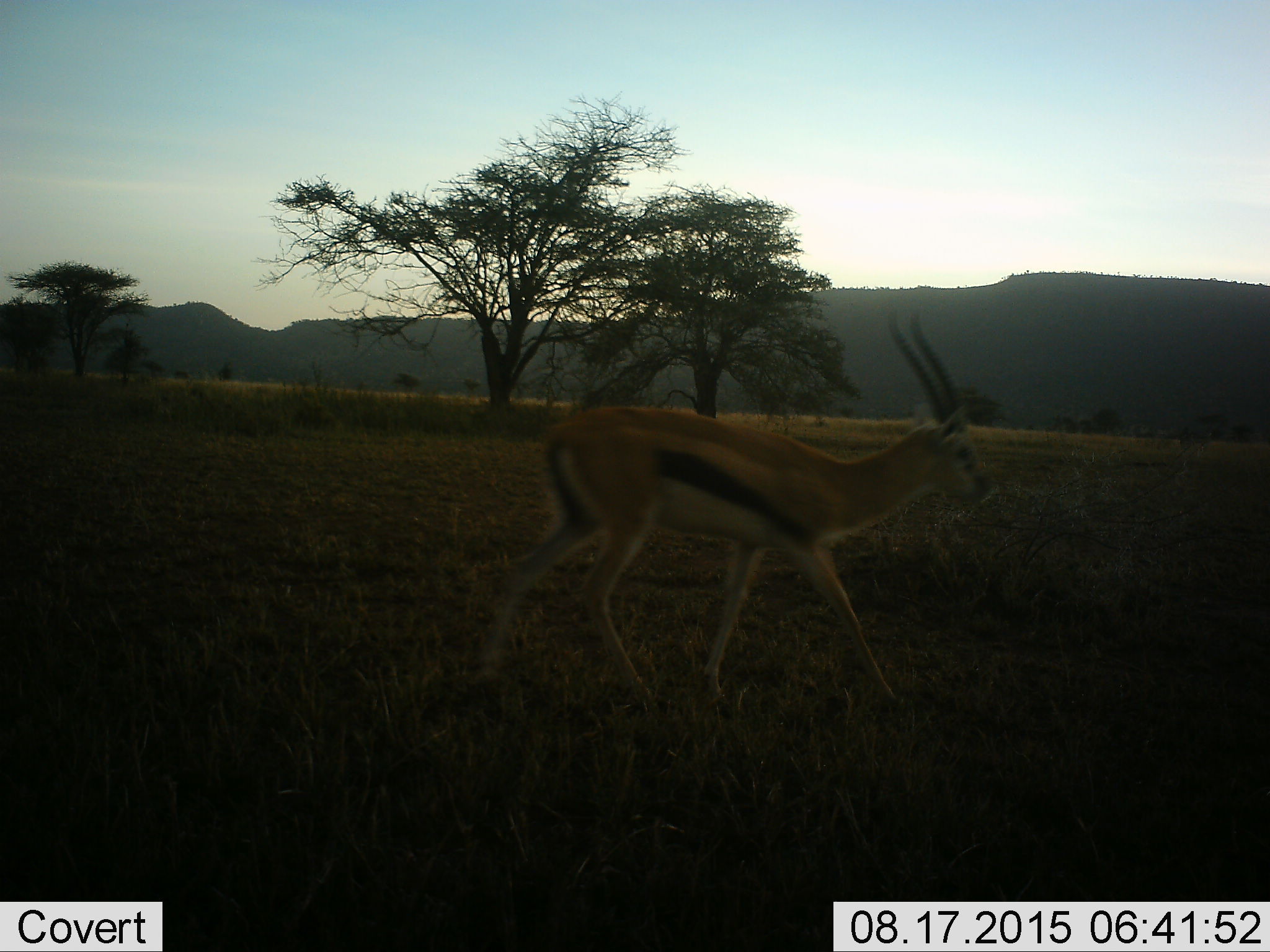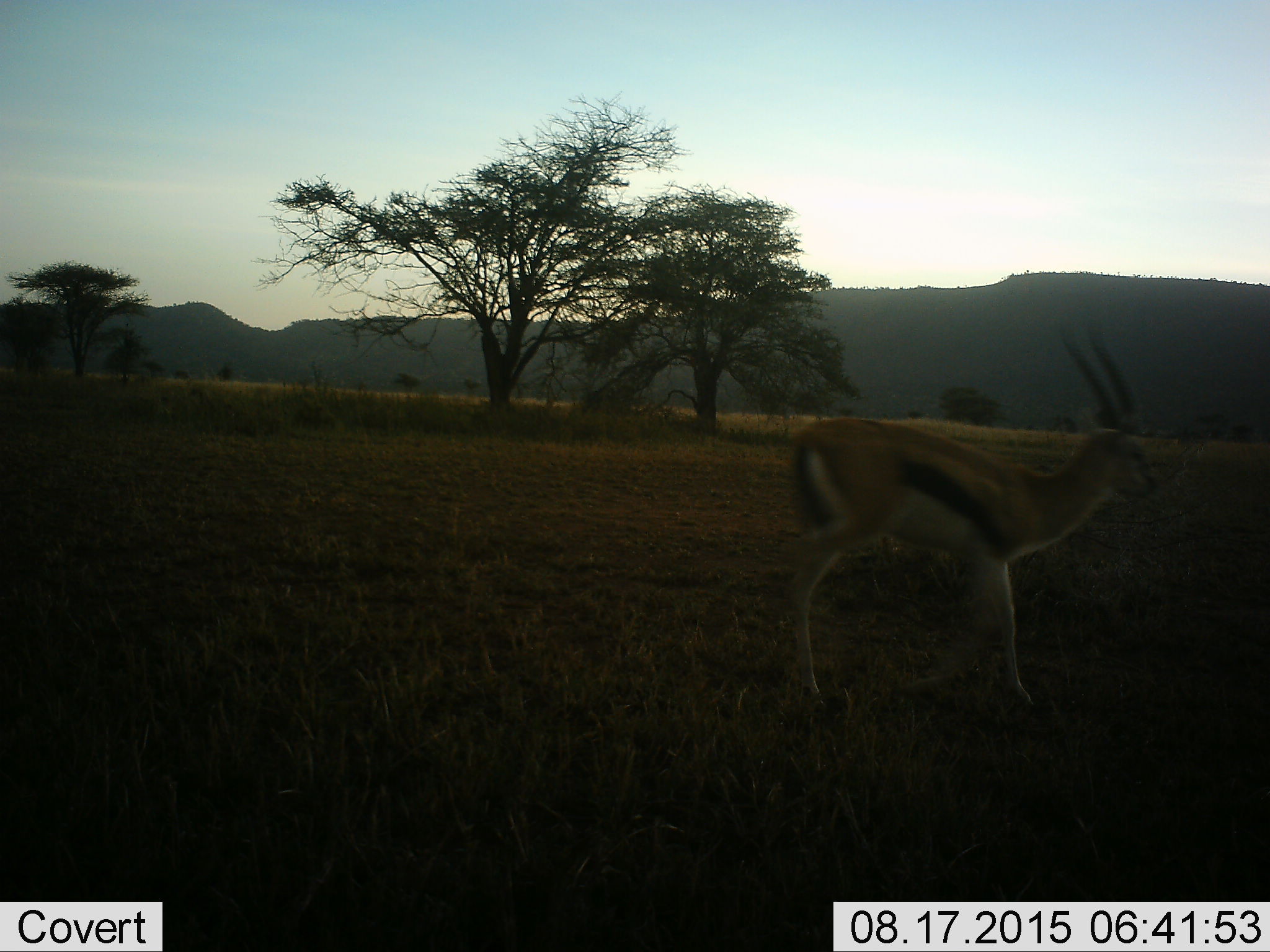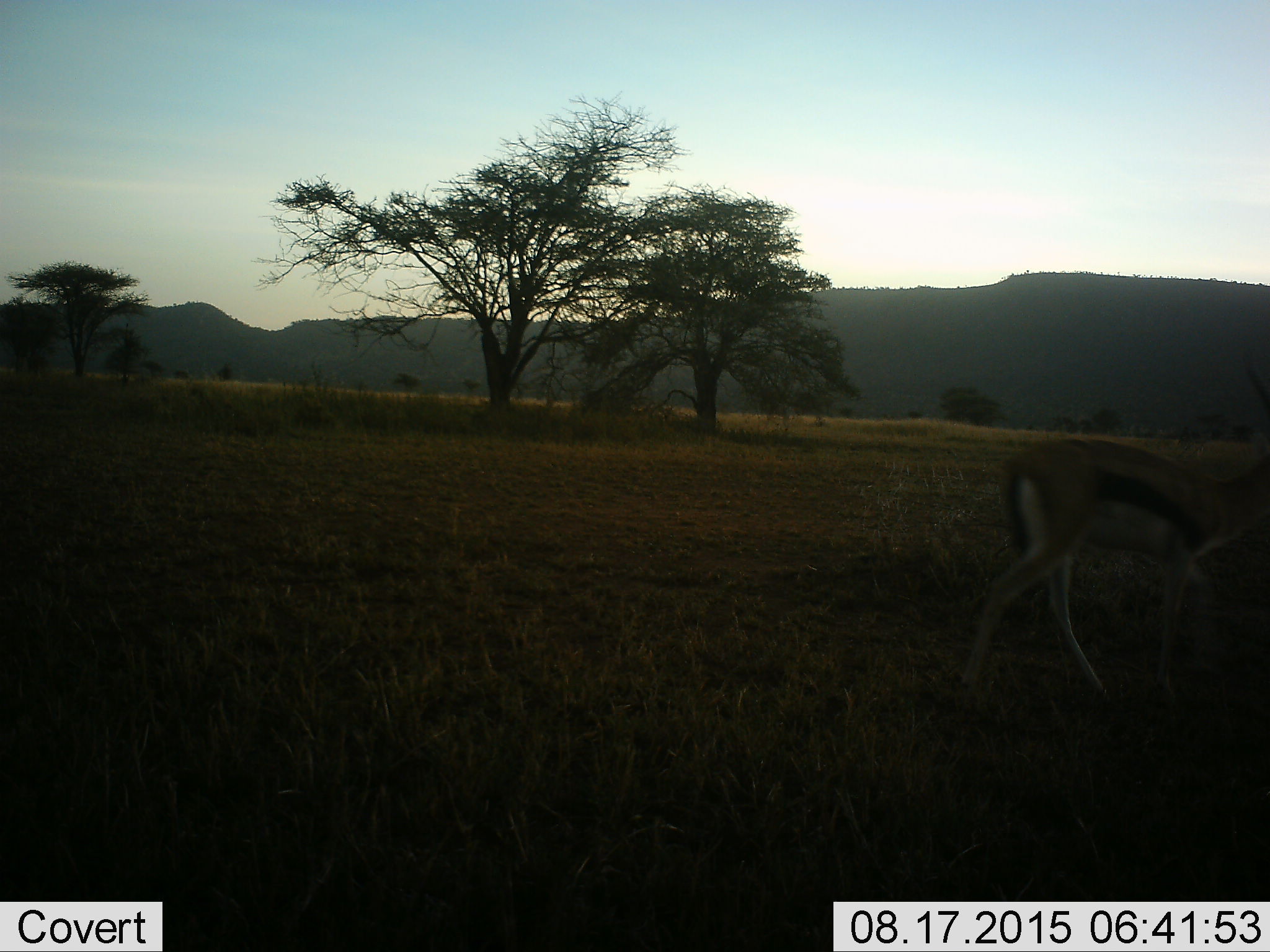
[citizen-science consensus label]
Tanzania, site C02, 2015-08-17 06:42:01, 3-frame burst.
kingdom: Animalia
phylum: Chordata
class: Mammalia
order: Artiodactyla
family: Bovidae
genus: Eudorcas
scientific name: Eudorcas thomsonii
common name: thomson's gazelle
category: gazellethomsons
Gazellethomsons (thomson's gazelle) (Eudorcas thomsonii), count 1. Behavior (volunteer vote fractions): standing 6%, resting 0%, moving 100%, interacting 0%. Young present (vote fraction): 0%. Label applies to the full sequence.